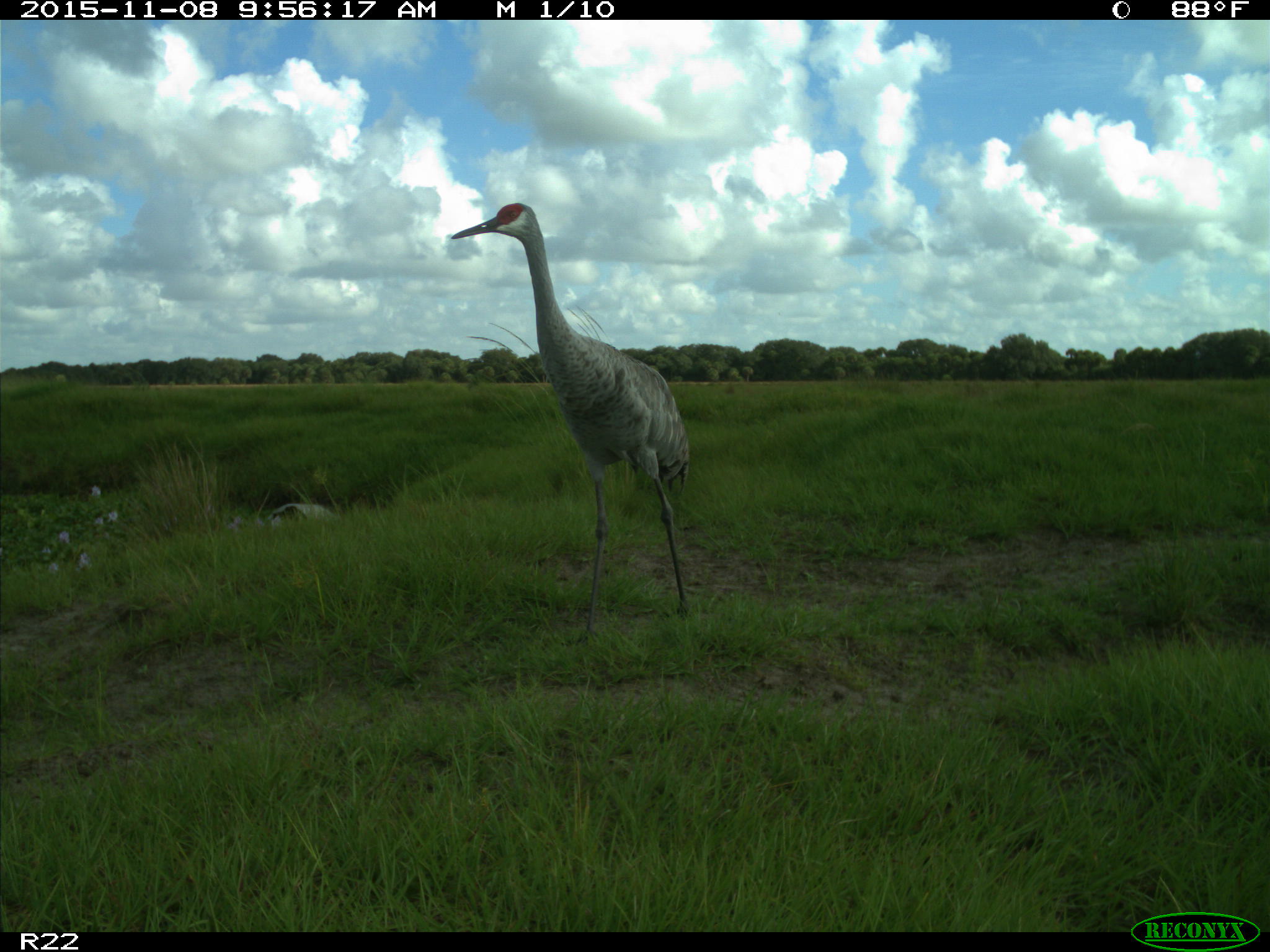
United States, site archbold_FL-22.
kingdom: Animalia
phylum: Chordata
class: Aves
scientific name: Aves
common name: birds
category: unidentified bird